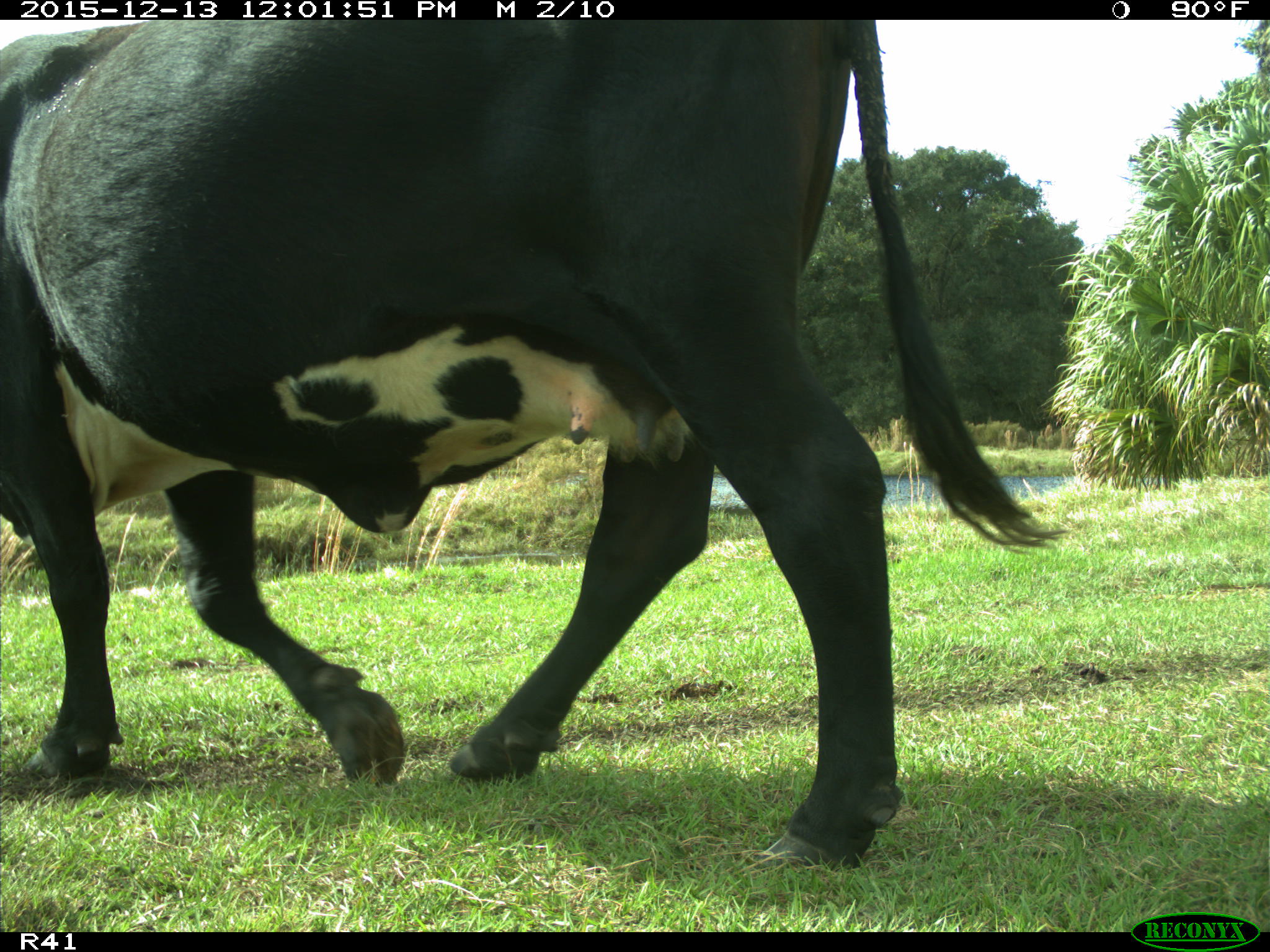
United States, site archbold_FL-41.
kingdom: Animalia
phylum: Chordata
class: Mammalia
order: Artiodactyla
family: Bovidae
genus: Bos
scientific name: Bos taurus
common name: domestic cow